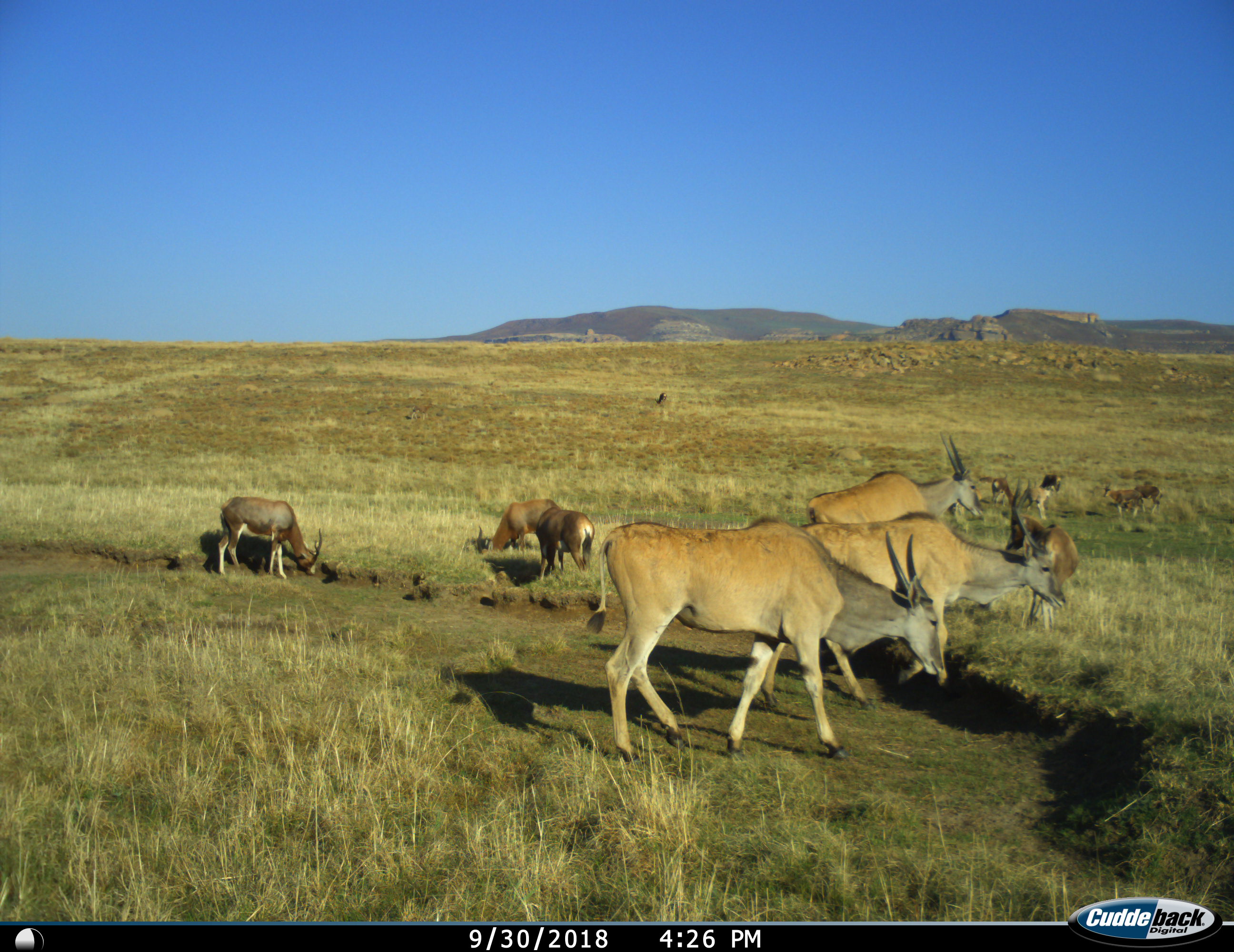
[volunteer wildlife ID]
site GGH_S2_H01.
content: unidentified animal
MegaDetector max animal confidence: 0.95